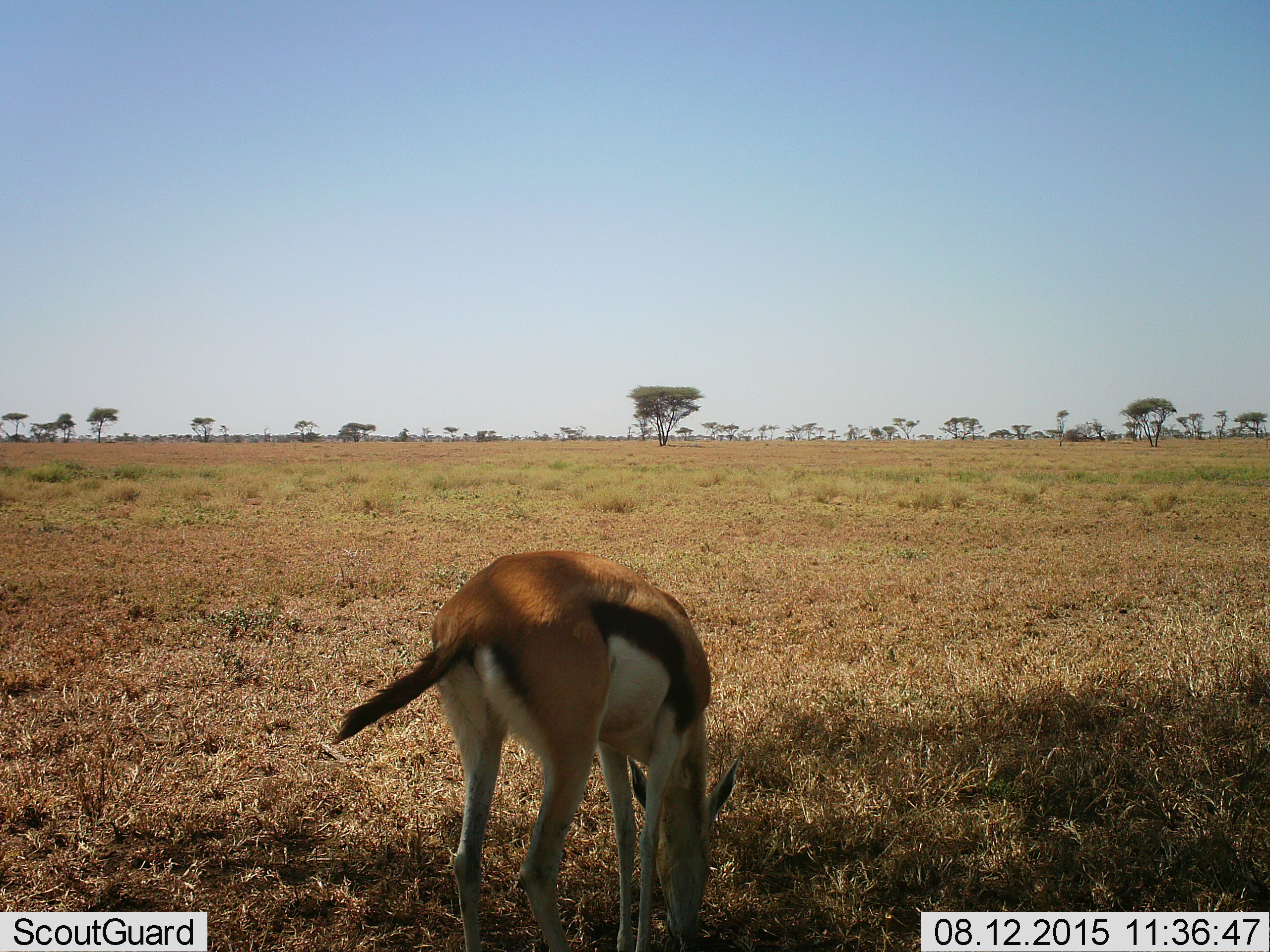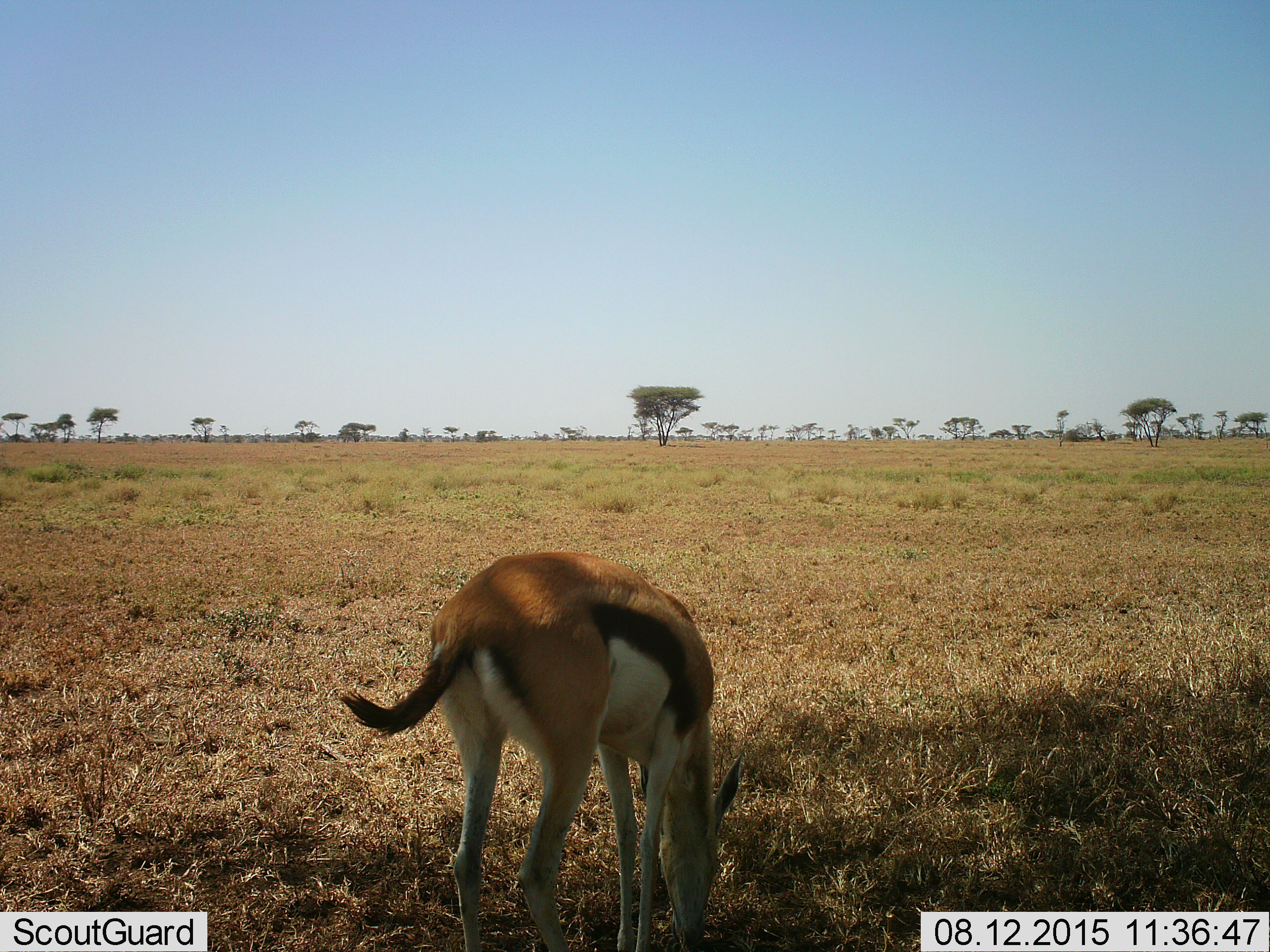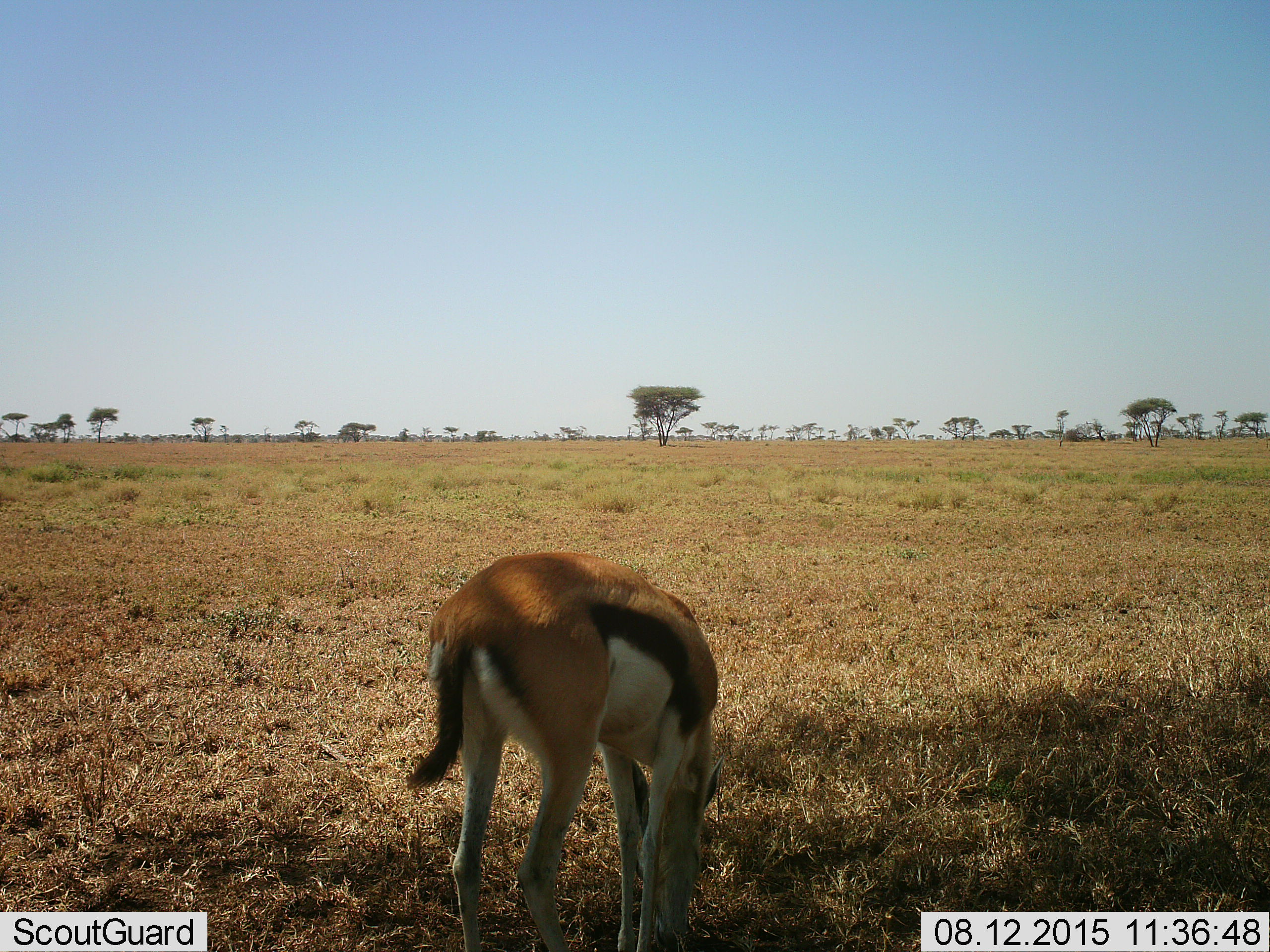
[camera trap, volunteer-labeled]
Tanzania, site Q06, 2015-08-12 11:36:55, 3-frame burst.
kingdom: Animalia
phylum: Chordata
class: Mammalia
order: Artiodactyla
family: Bovidae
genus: Eudorcas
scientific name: Eudorcas thomsonii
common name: thomson's gazelle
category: gazellethomsons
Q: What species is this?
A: Gazellethomsons (thomson's gazelle) (Eudorcas thomsonii).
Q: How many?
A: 1.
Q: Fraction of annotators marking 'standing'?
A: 33%.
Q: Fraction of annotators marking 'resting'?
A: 0%.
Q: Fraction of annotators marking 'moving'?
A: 11%.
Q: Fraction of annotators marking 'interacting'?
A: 0%.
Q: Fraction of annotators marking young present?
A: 0%.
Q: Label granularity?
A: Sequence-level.